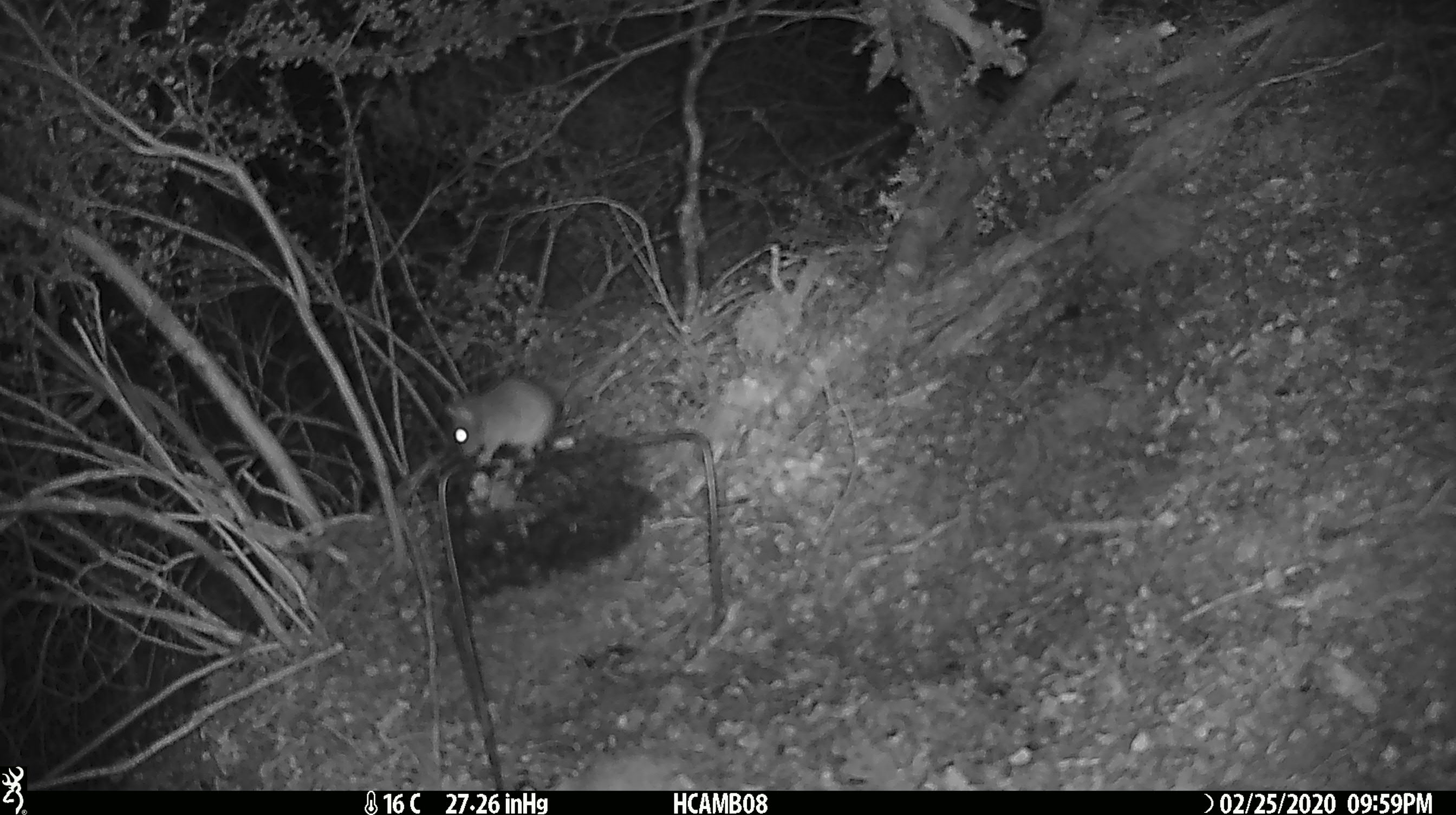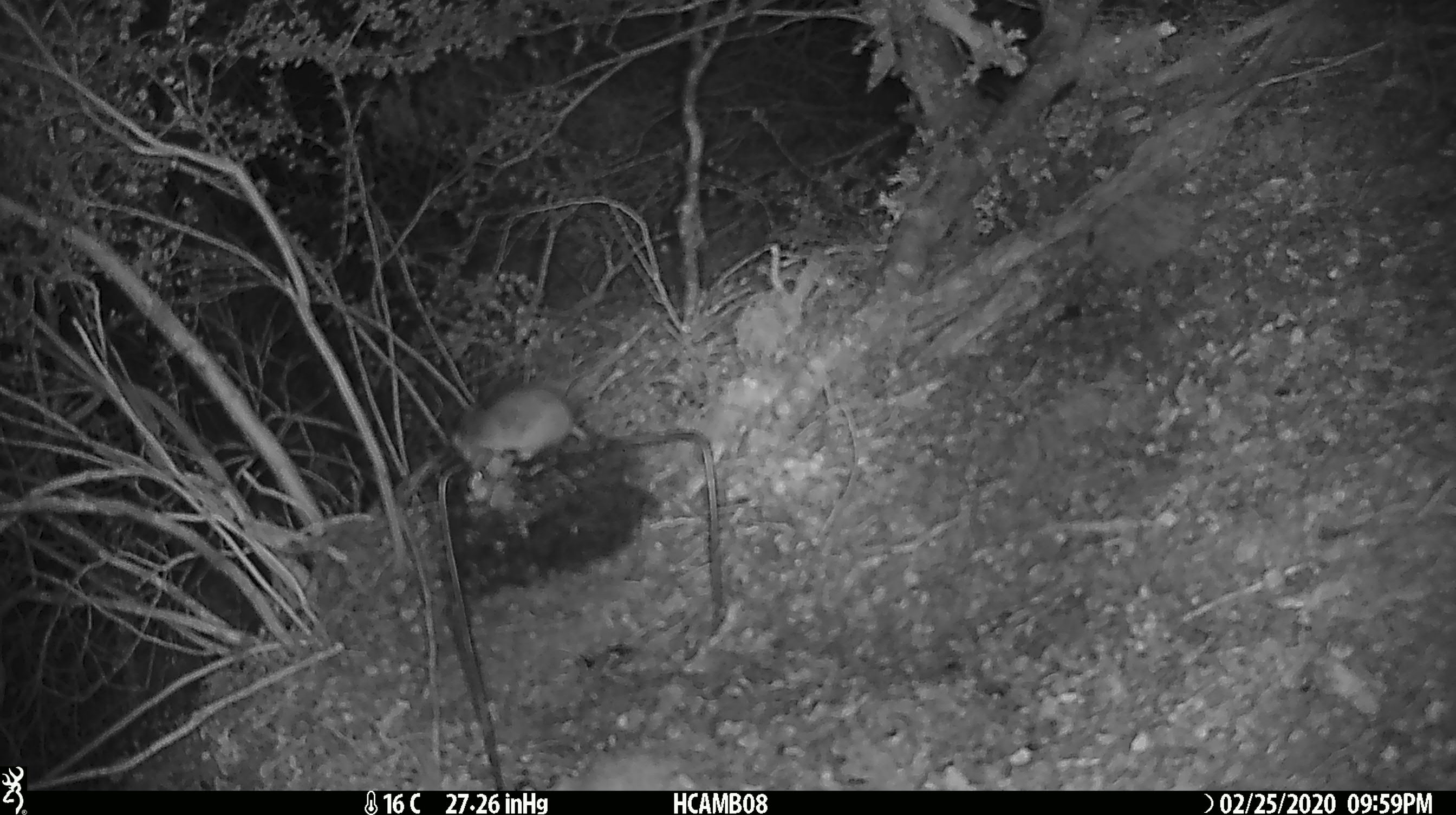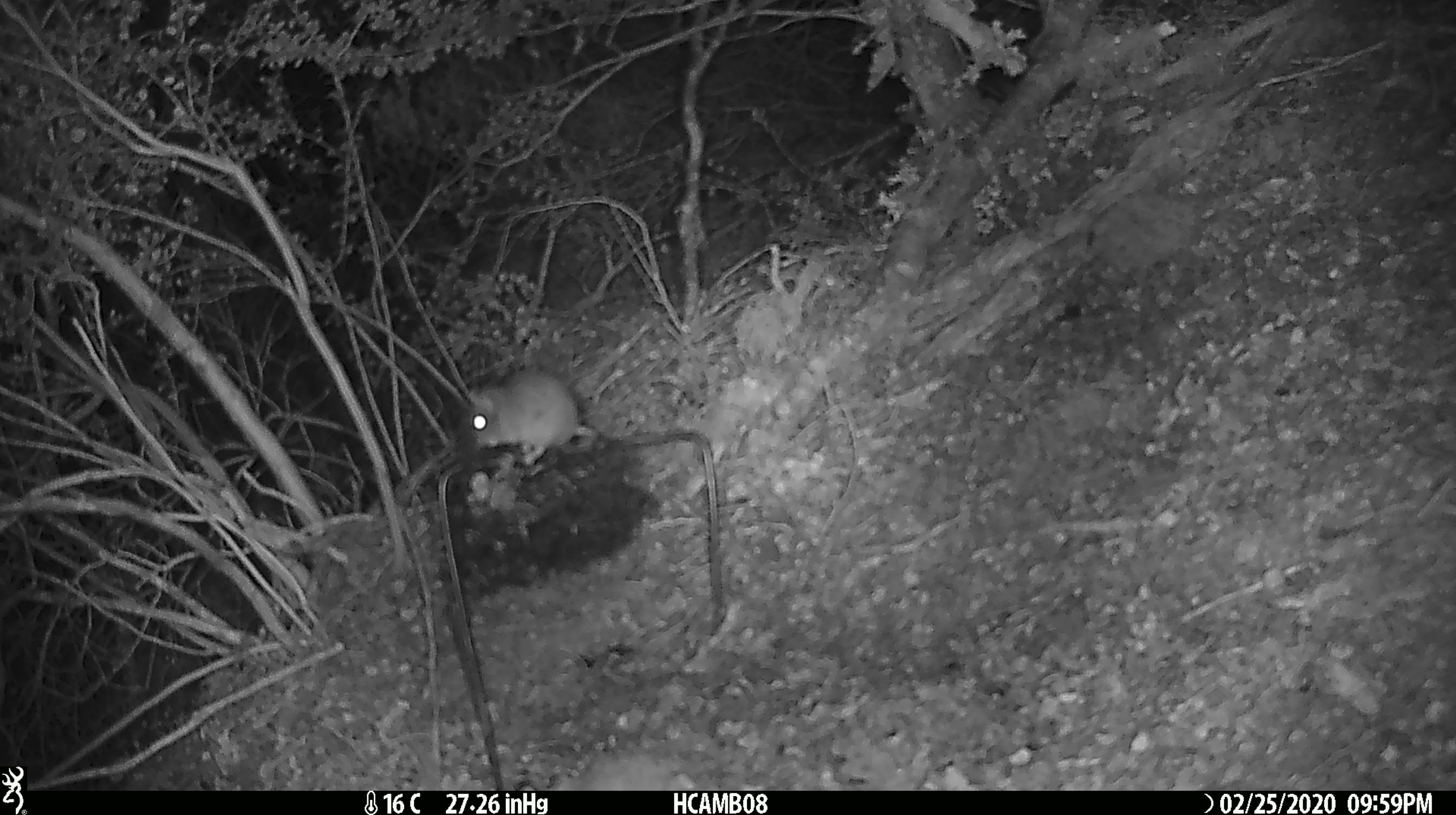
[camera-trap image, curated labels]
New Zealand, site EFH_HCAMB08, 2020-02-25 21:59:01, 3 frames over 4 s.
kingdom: Animalia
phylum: Chordata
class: Mammalia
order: Rodentia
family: Muridae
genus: Mus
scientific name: Mus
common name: mouse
Mouse (Mus).